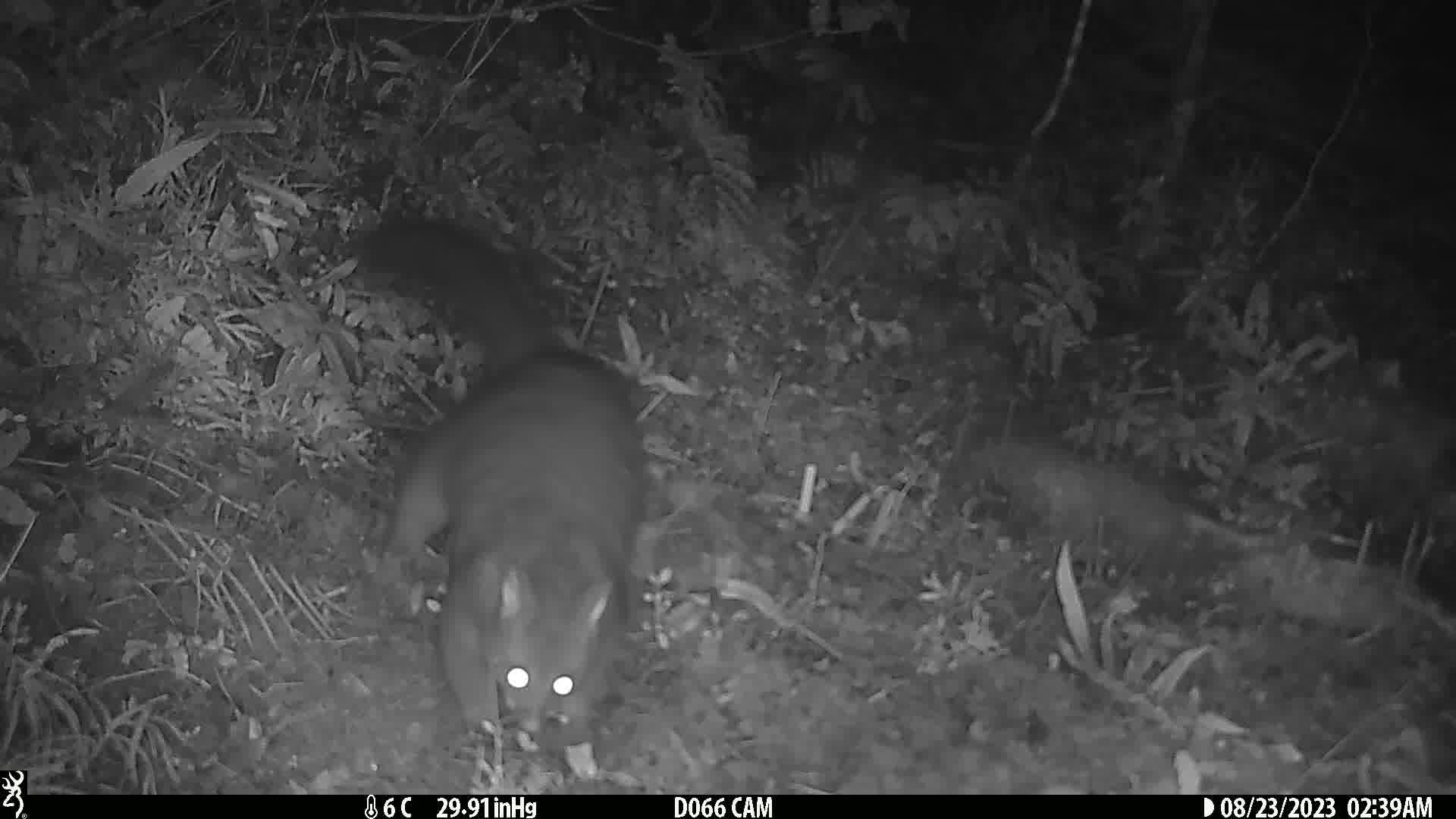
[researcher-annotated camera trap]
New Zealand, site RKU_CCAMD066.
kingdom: Animalia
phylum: Chordata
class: Mammalia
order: Diprotodontia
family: Phalangeridae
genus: Trichosurus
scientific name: Trichosurus vulpecula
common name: common brushtail possum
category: possum